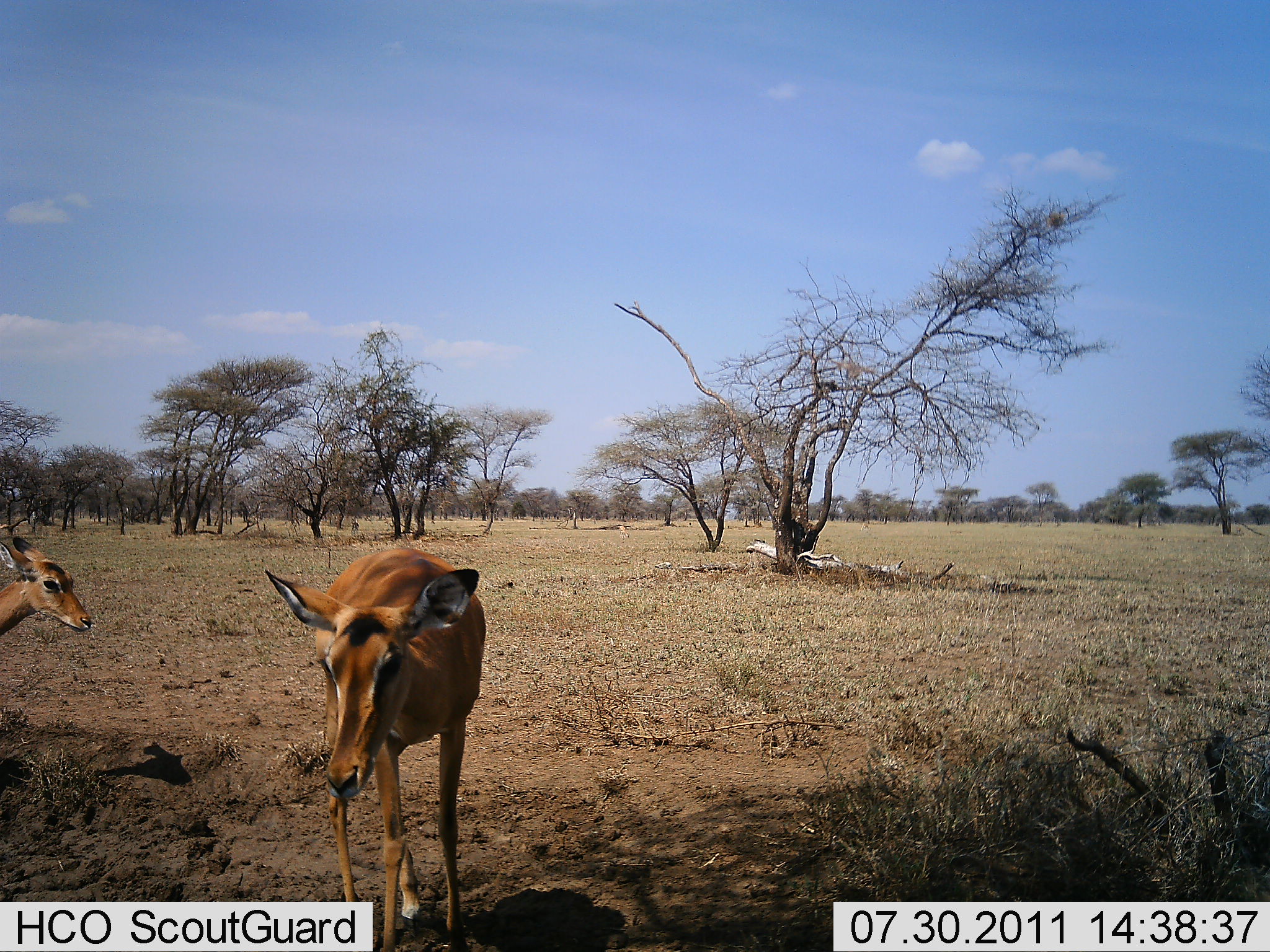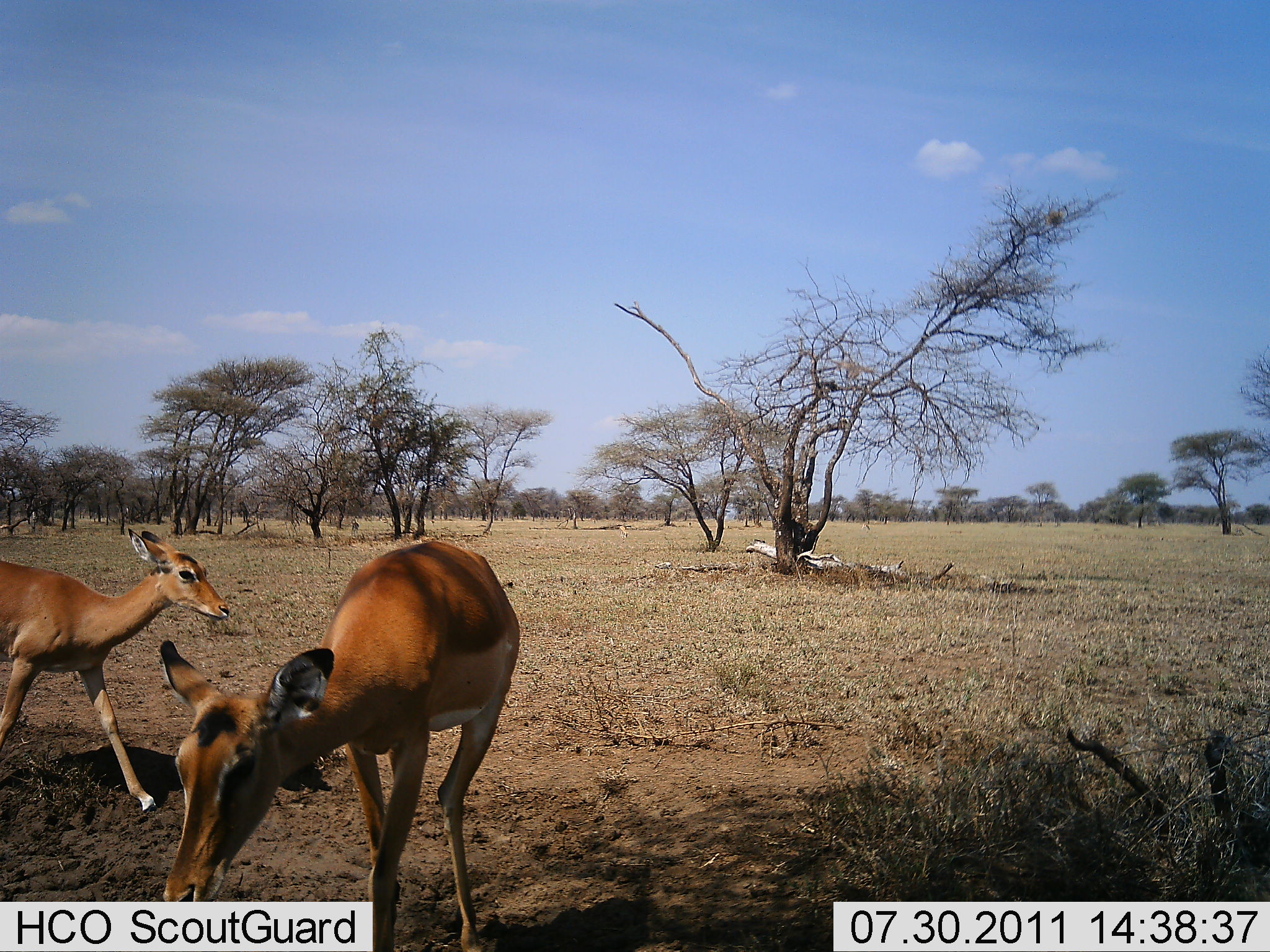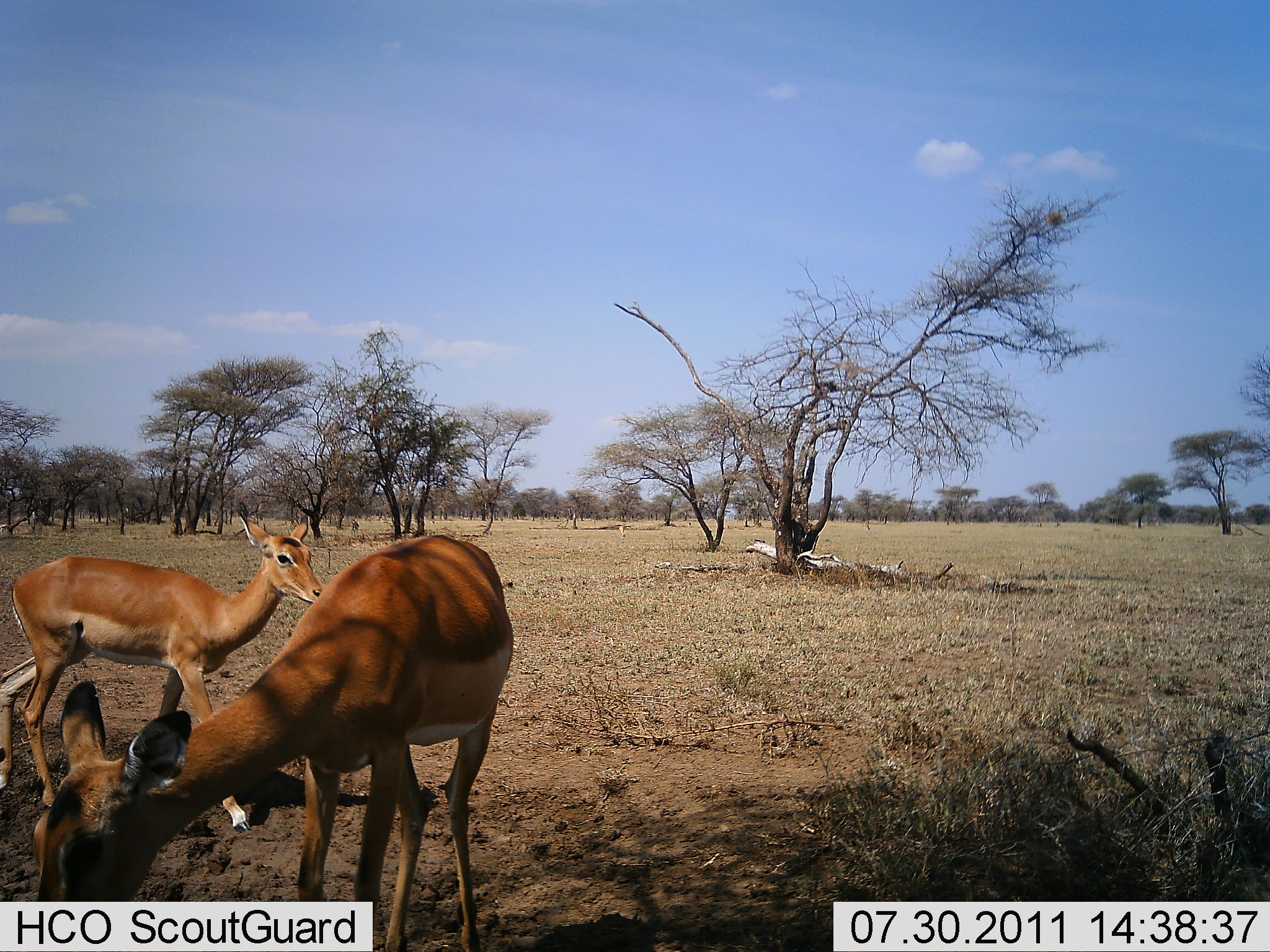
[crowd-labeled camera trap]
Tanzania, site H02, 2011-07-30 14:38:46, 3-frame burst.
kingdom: Animalia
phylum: Chordata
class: Mammalia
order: Artiodactyla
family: Bovidae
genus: Aepyceros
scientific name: Aepyceros melampus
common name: impala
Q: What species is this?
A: Impala (Aepyceros melampus).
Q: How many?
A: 2.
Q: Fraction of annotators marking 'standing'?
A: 20%.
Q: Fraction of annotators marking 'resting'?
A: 0%.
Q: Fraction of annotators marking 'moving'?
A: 90%.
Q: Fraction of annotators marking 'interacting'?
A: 0%.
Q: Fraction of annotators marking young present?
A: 10%.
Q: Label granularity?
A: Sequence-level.